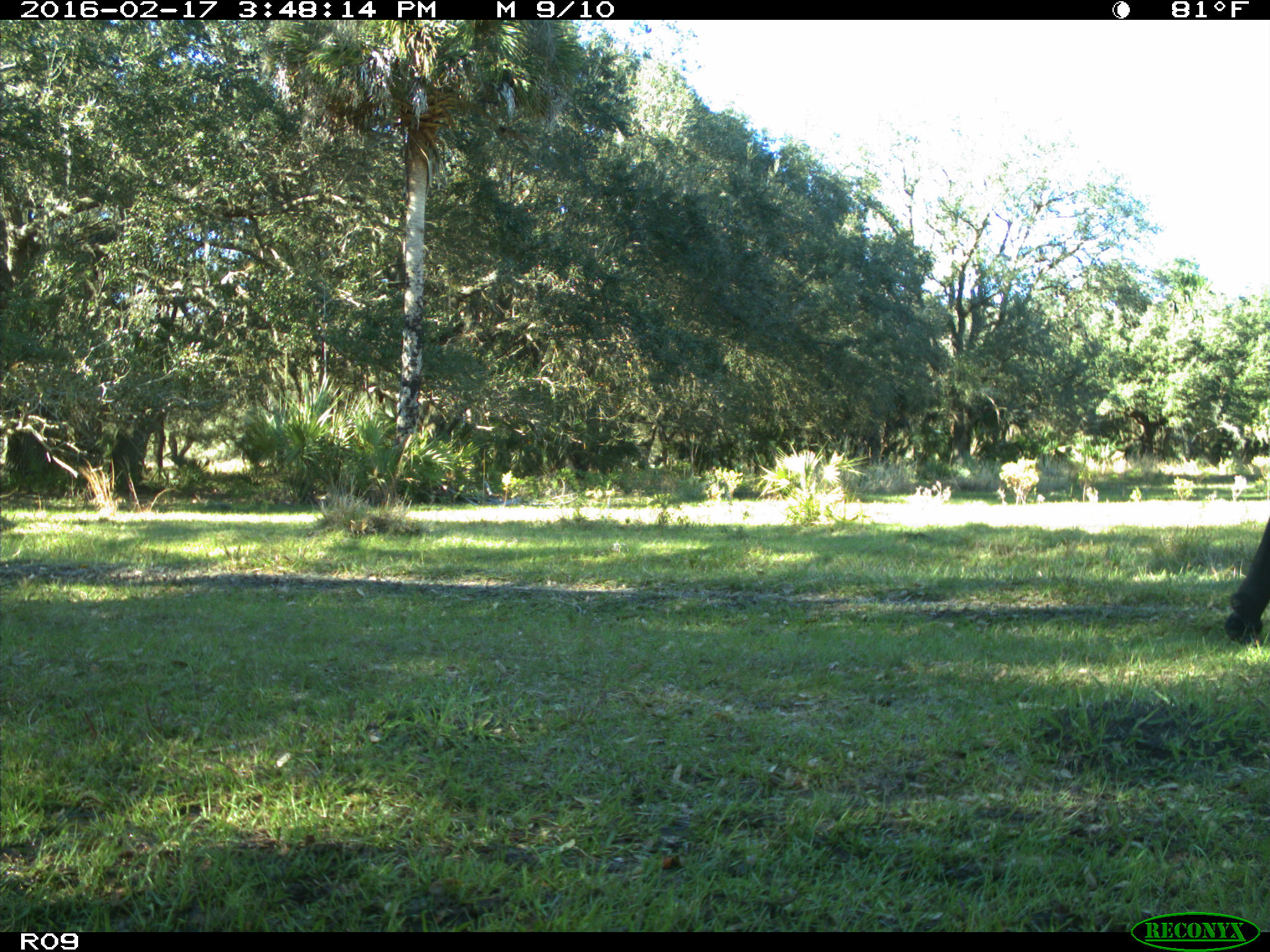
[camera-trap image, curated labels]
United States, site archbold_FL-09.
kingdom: Animalia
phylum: Chordata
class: Mammalia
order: Artiodactyla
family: Bovidae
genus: Bos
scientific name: Bos taurus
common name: domestic cow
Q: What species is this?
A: Bos taurus (domestic cow).